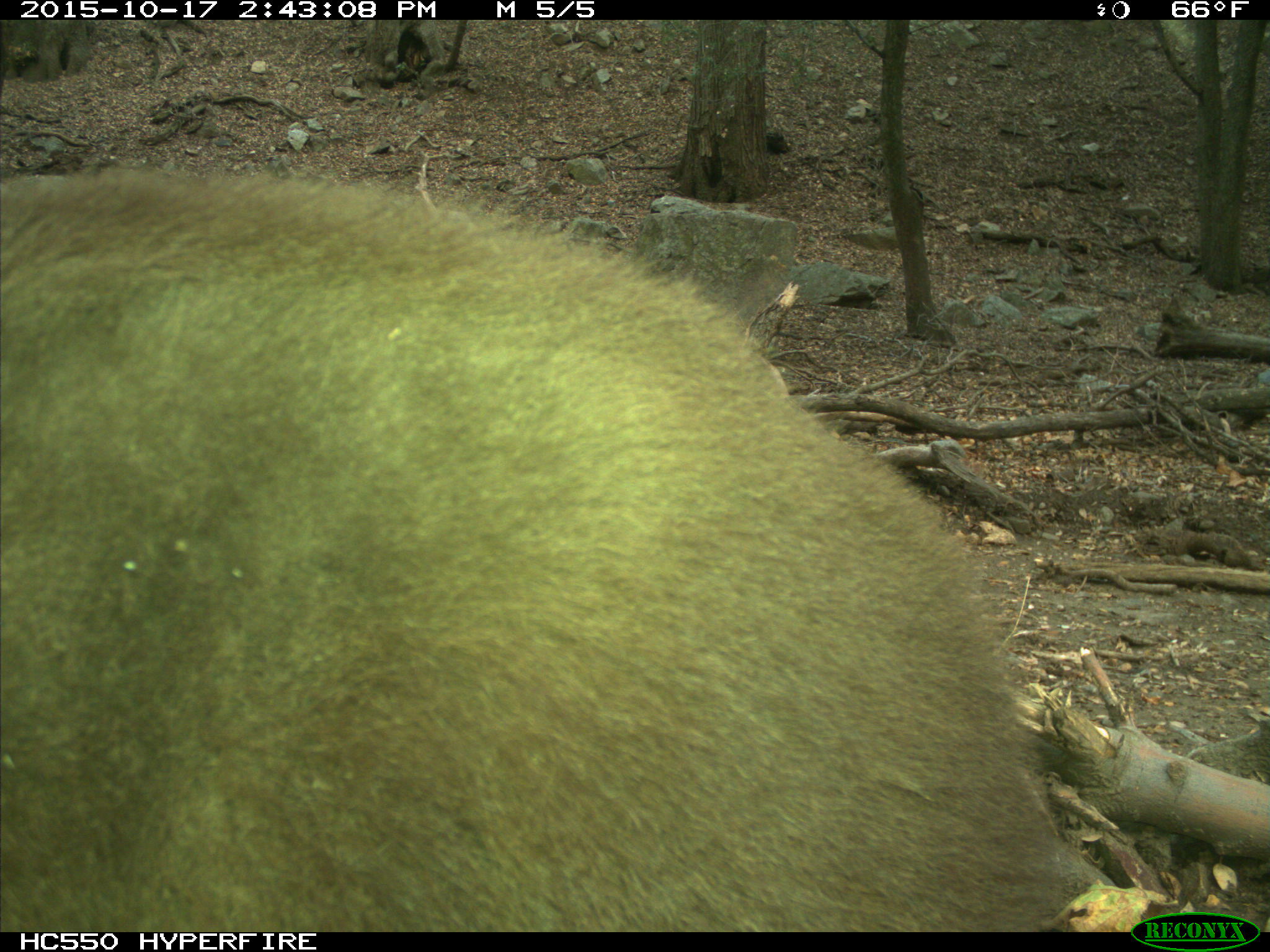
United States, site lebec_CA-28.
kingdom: Animalia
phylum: Chordata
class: Mammalia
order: Carnivora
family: Ursidae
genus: Ursus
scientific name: Ursus americanus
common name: american black bear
Ursus americanus (american black bear).